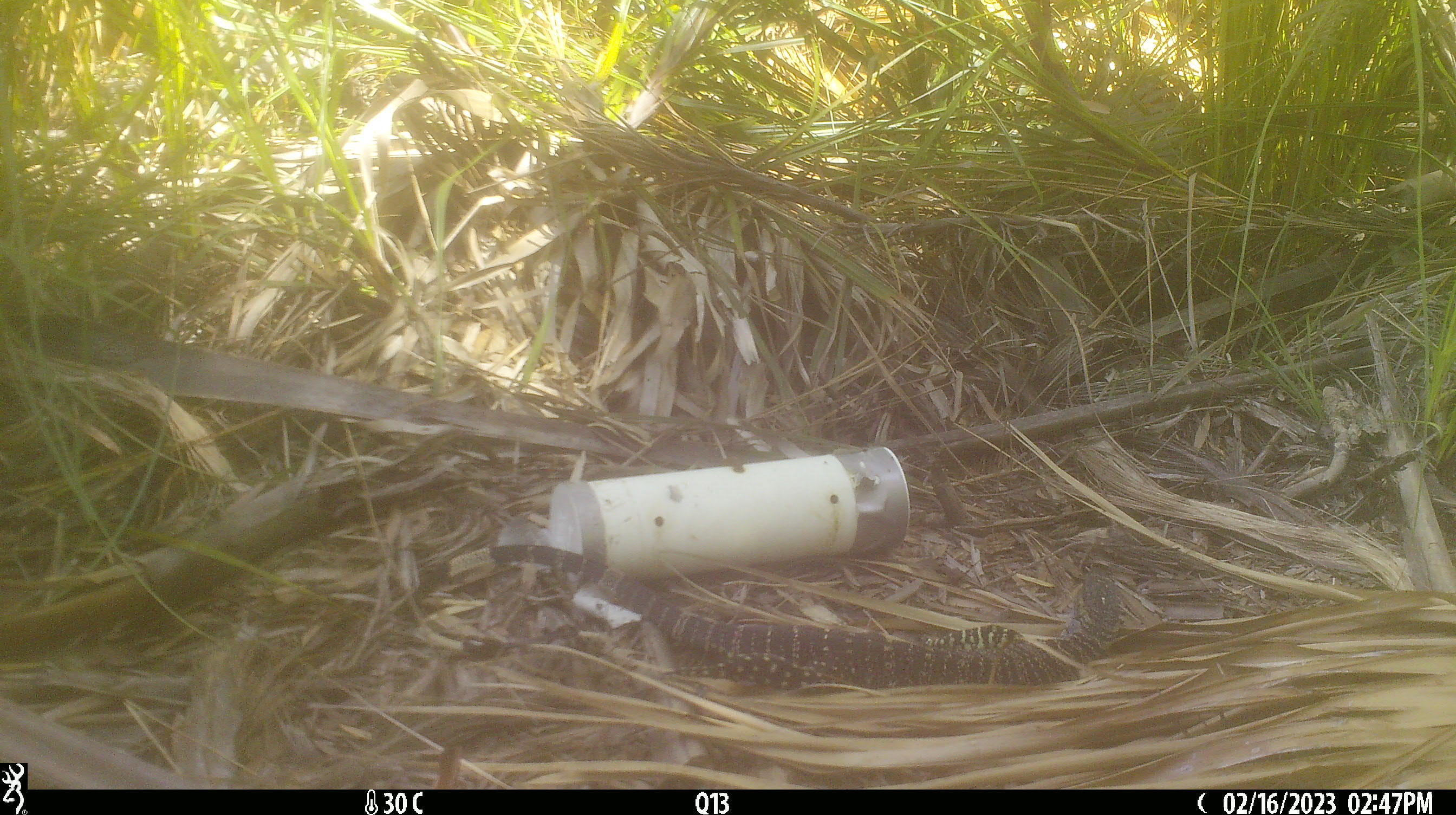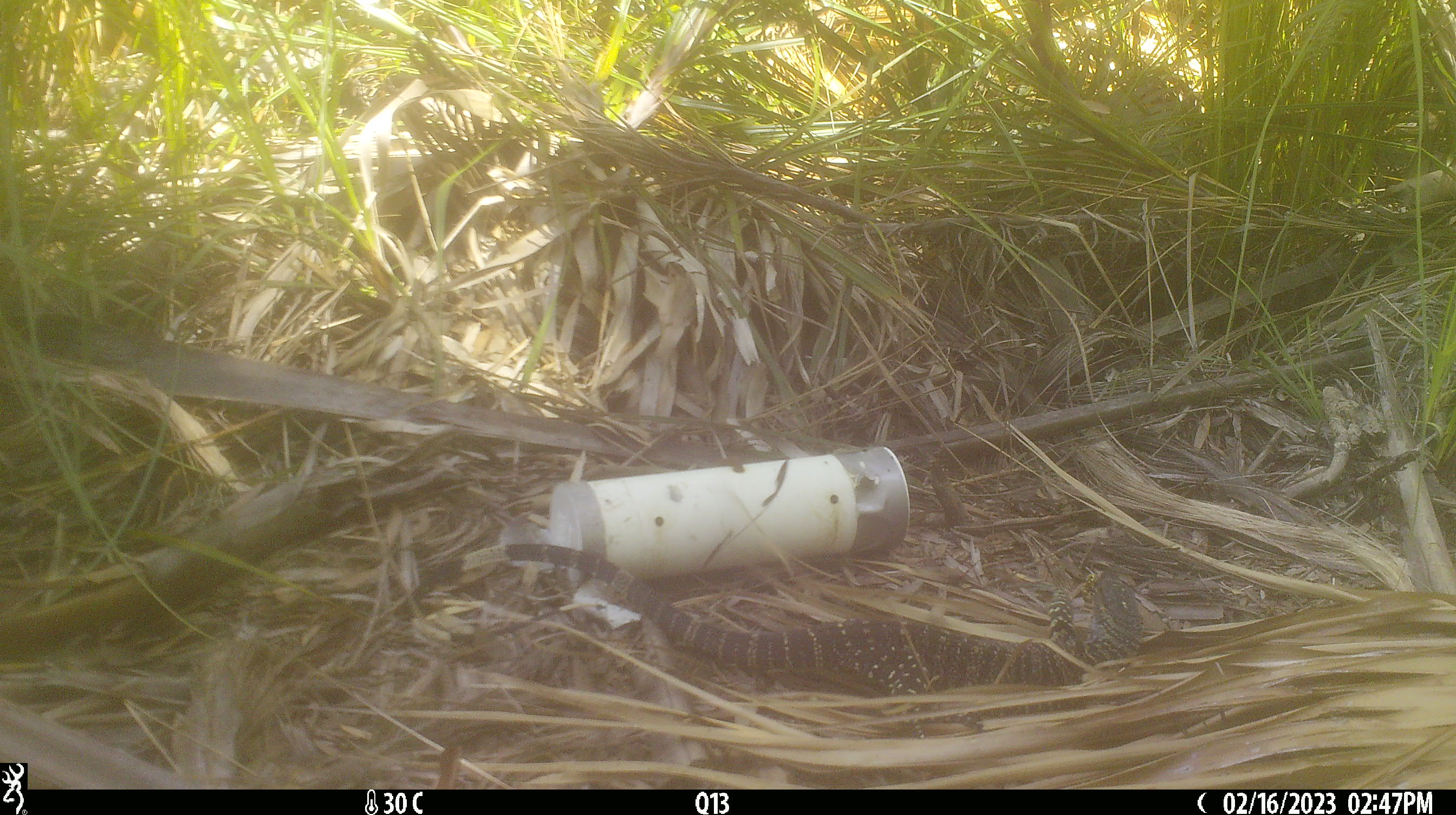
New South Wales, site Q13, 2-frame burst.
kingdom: Animalia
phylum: Chordata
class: Reptilia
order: Squamata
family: Varanidae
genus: Varanus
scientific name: Varanus varius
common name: lace monitor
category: goanna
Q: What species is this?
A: Goanna (lace monitor) (Varanus varius).